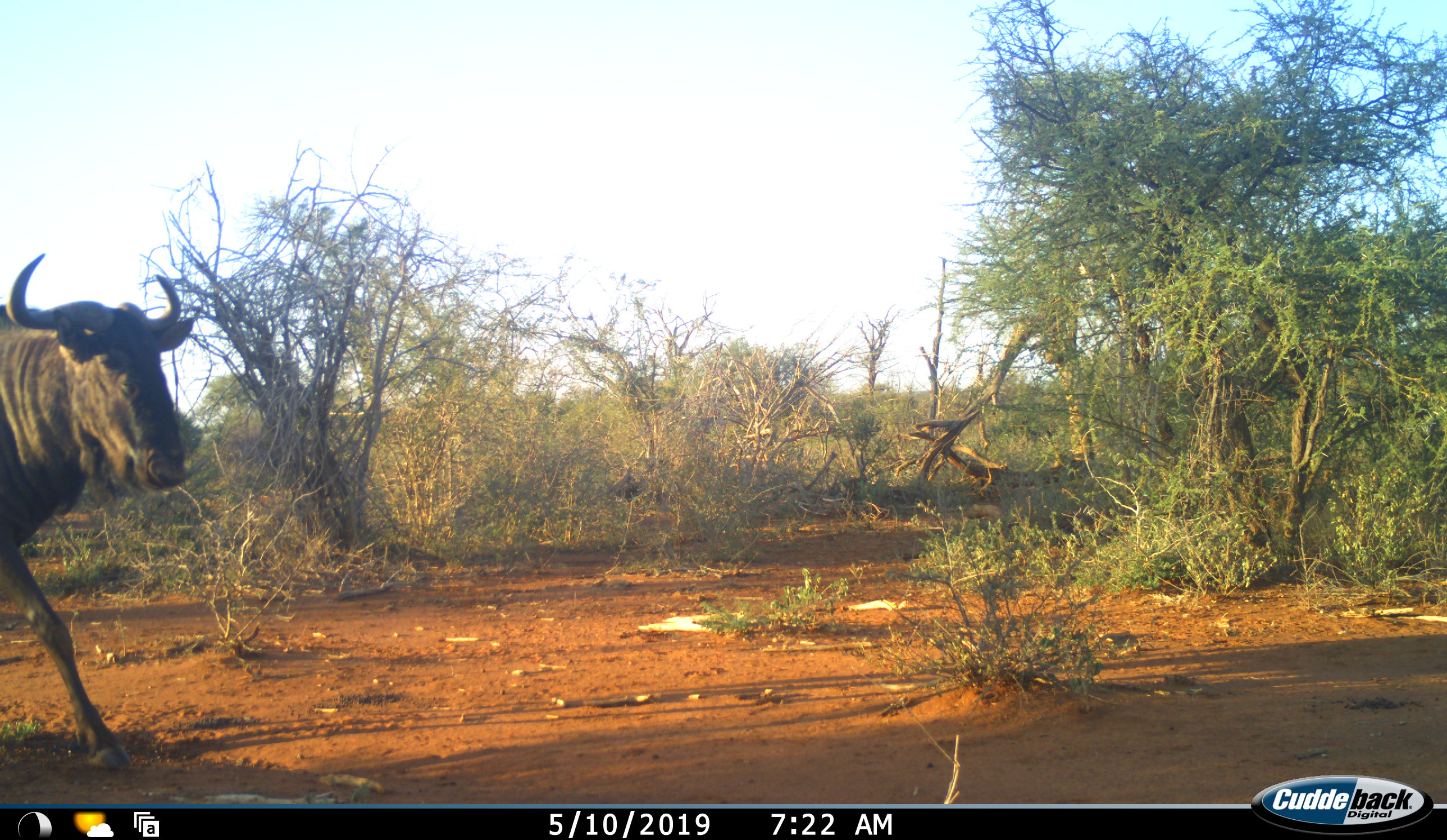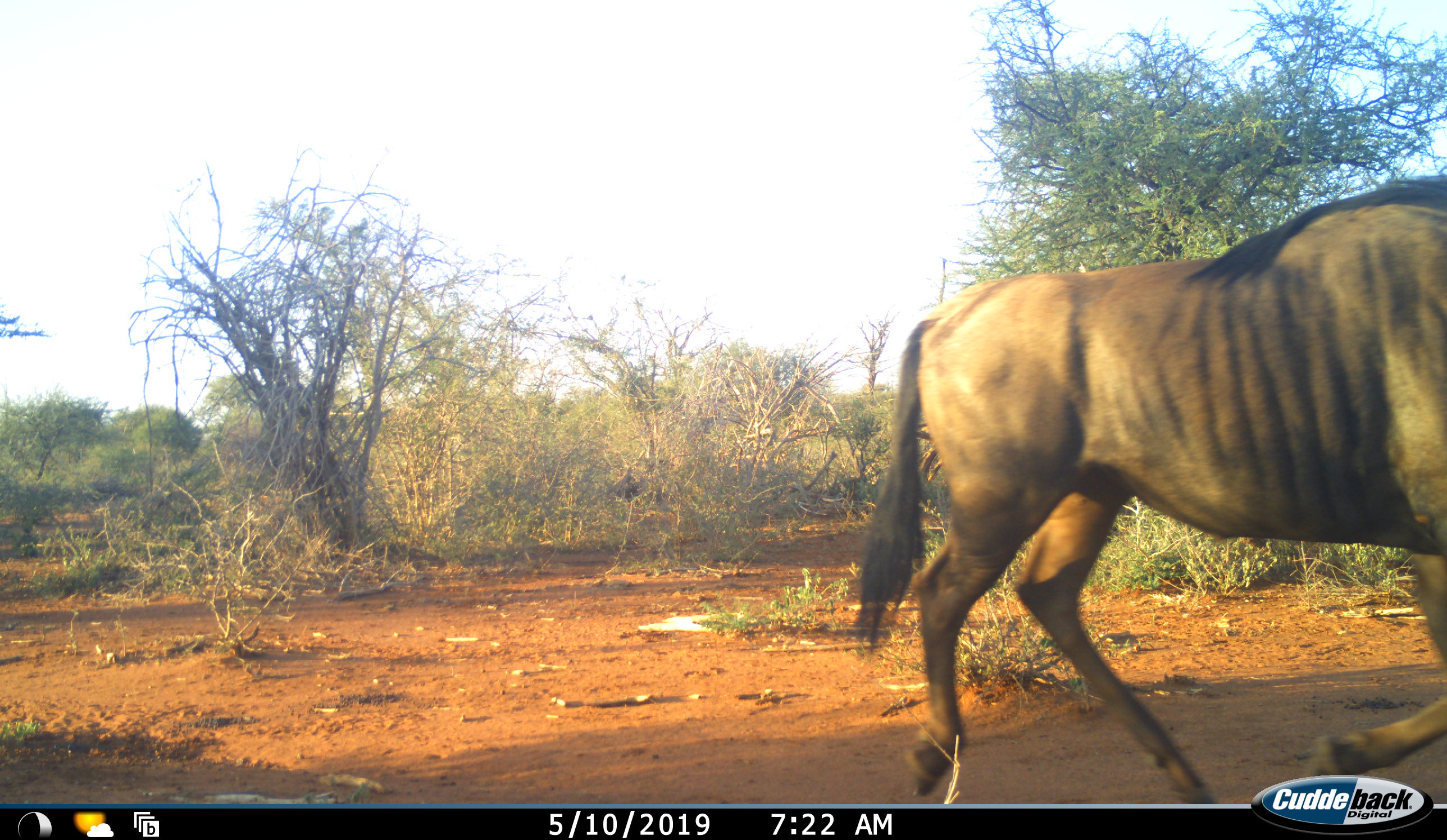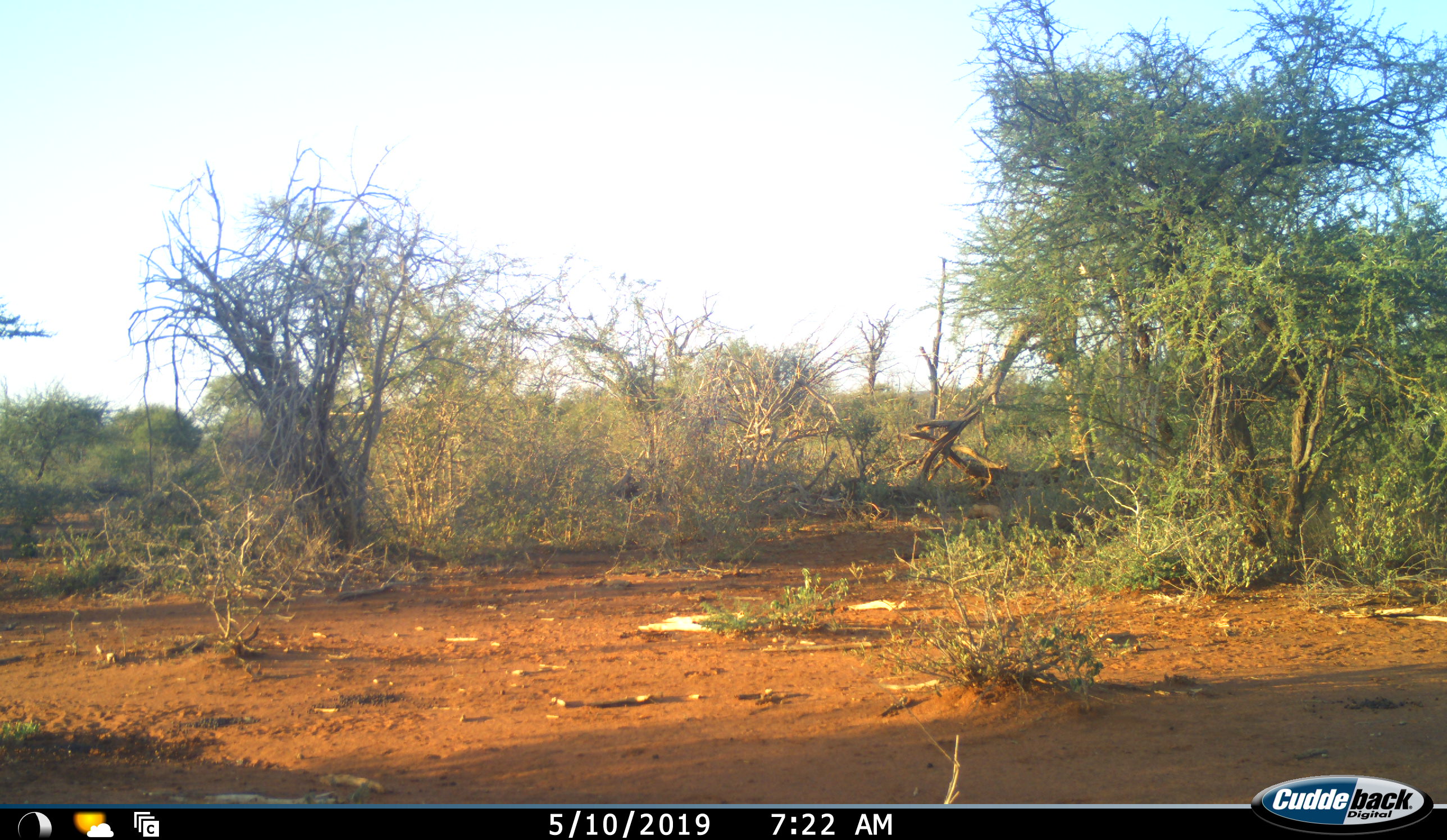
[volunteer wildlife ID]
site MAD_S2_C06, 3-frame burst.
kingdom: Animalia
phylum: Chordata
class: Mammalia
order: Artiodactyla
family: Bovidae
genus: Connochaetes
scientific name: Connochaetes taurinus taurinus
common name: blue wildebeest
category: wildebeestblue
Wildebeestblue (blue wildebeest) (Connochaetes taurinus taurinus), count 1. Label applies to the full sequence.